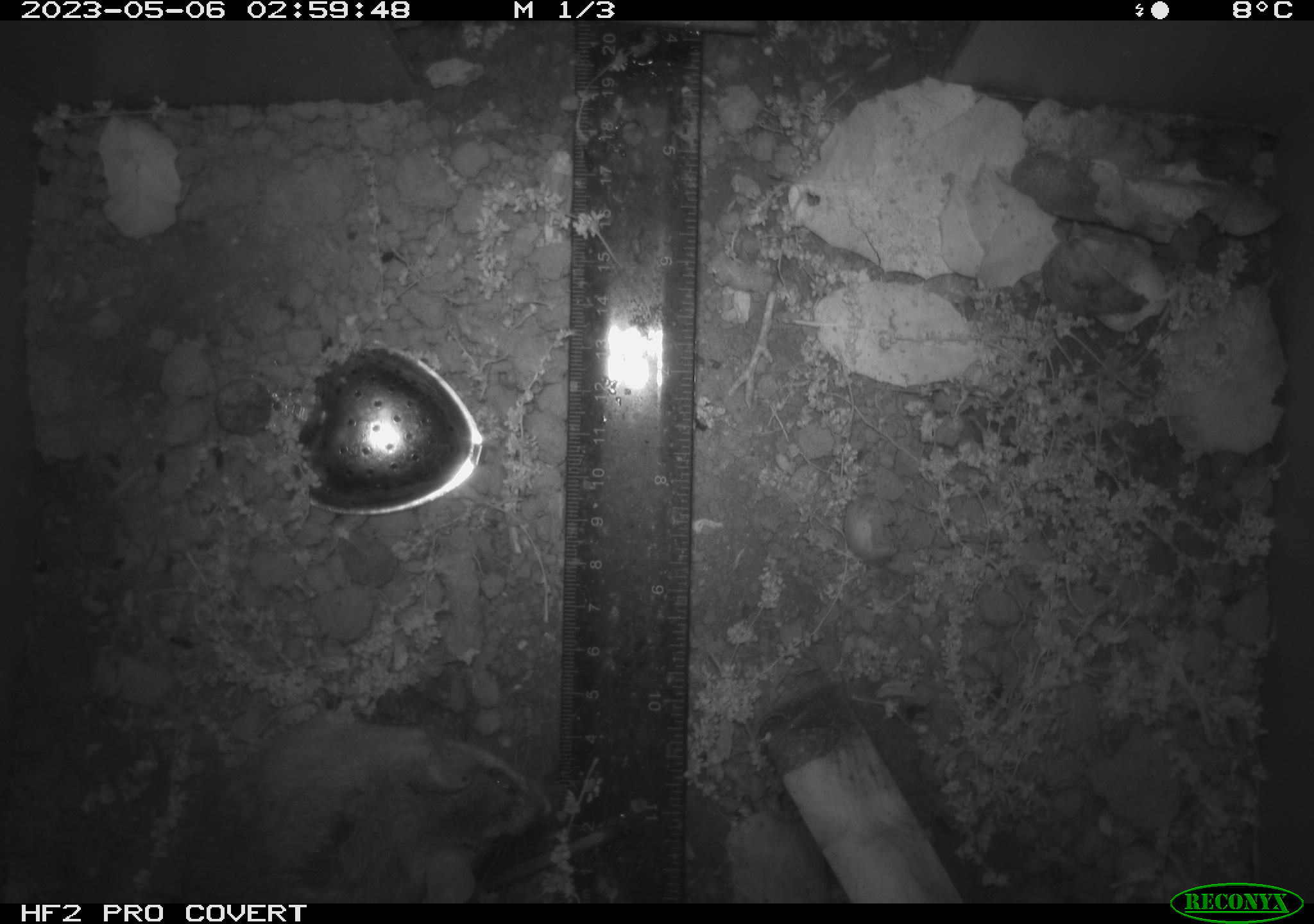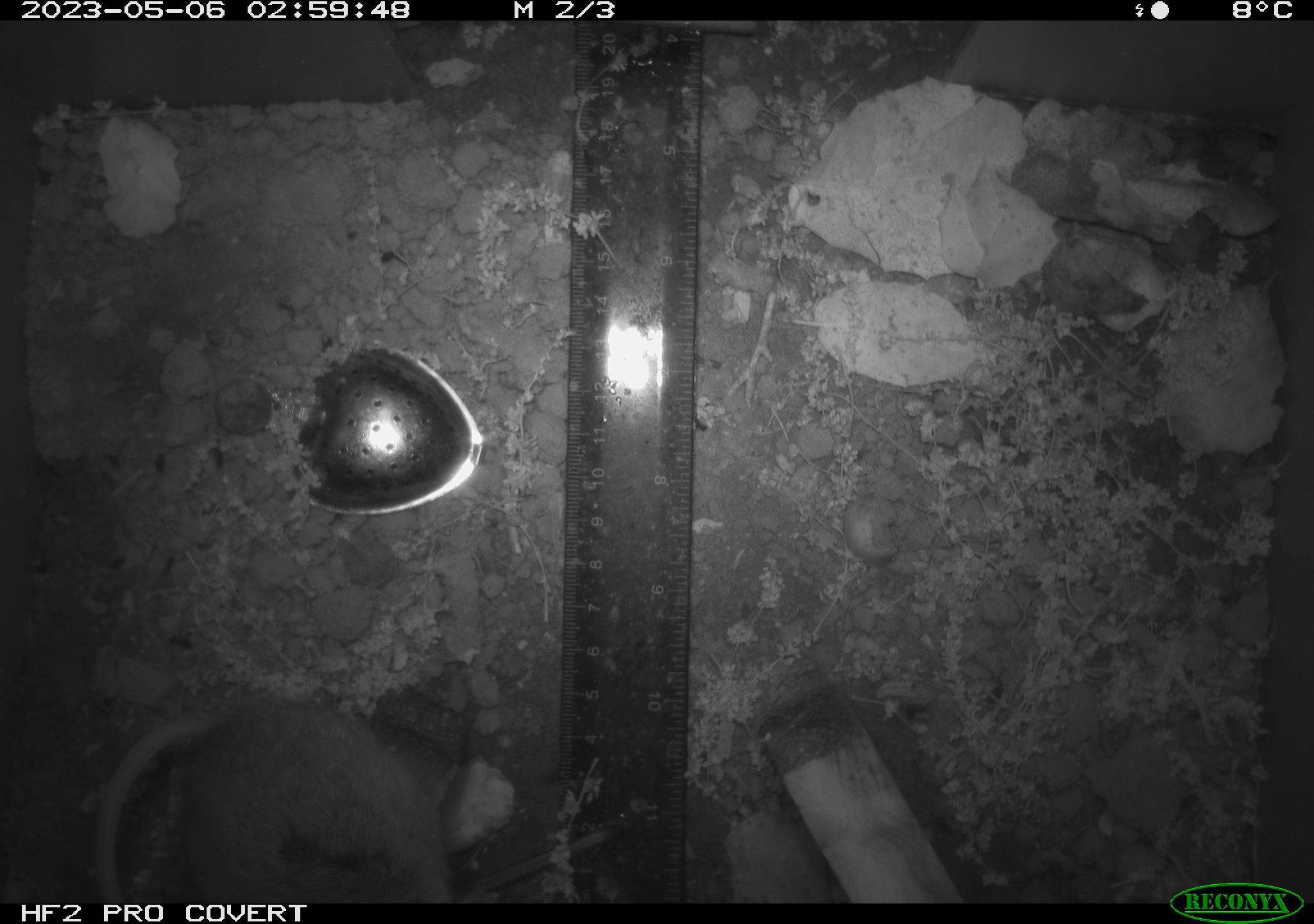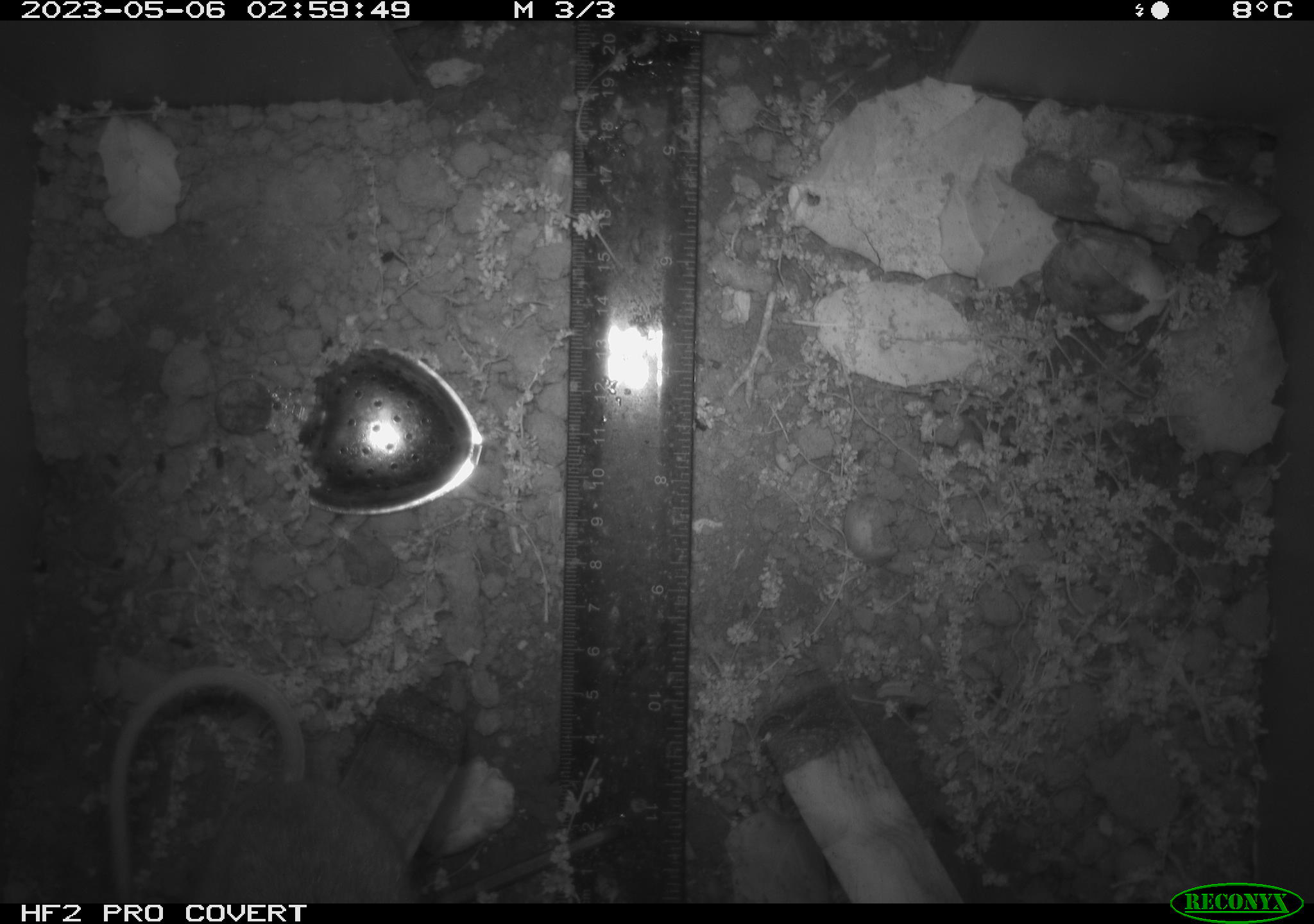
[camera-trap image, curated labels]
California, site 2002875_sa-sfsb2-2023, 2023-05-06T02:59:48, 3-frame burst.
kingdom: Animalia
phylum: Chordata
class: Mammalia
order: Rodentia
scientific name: Rodentia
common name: mouse species